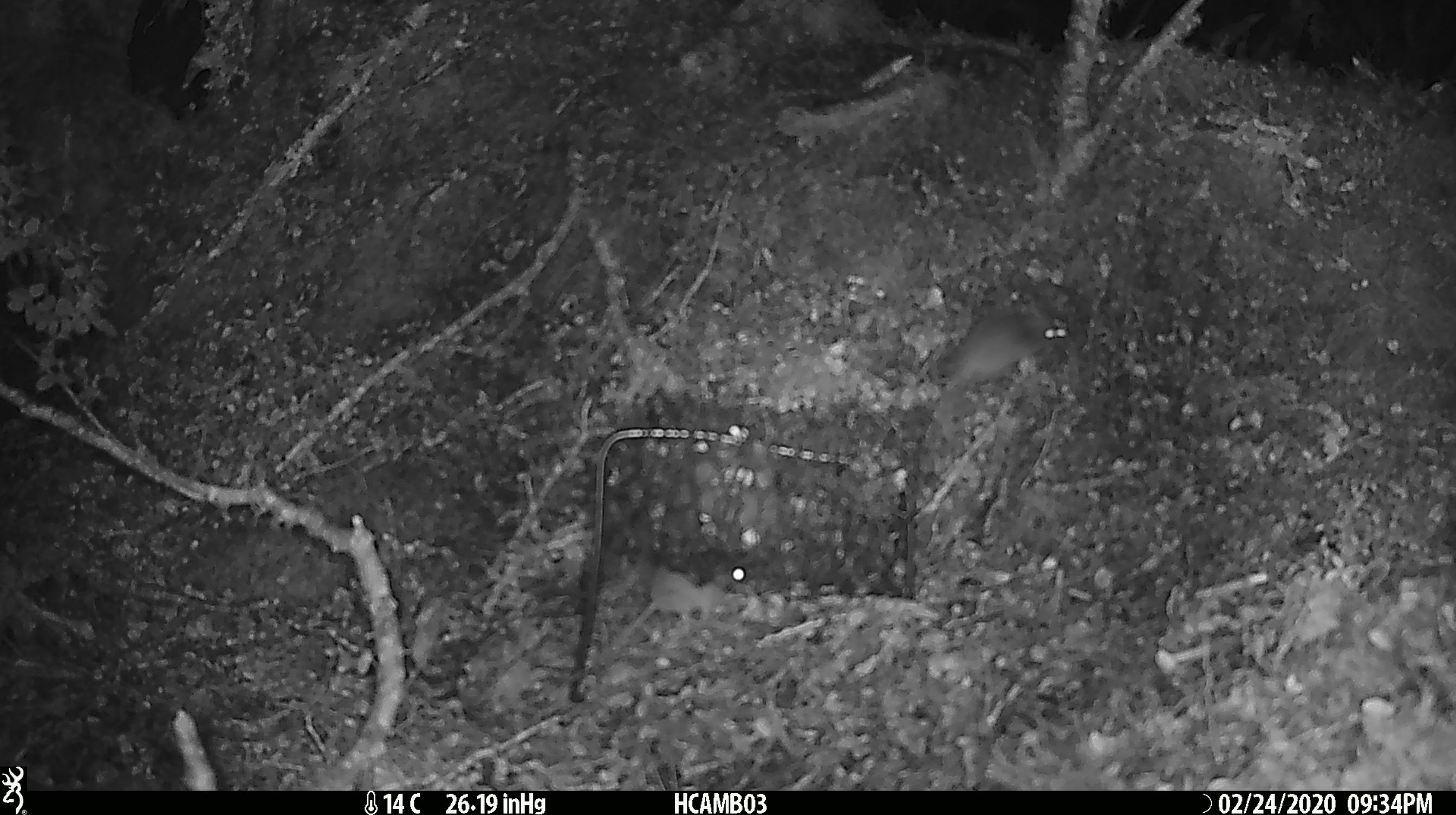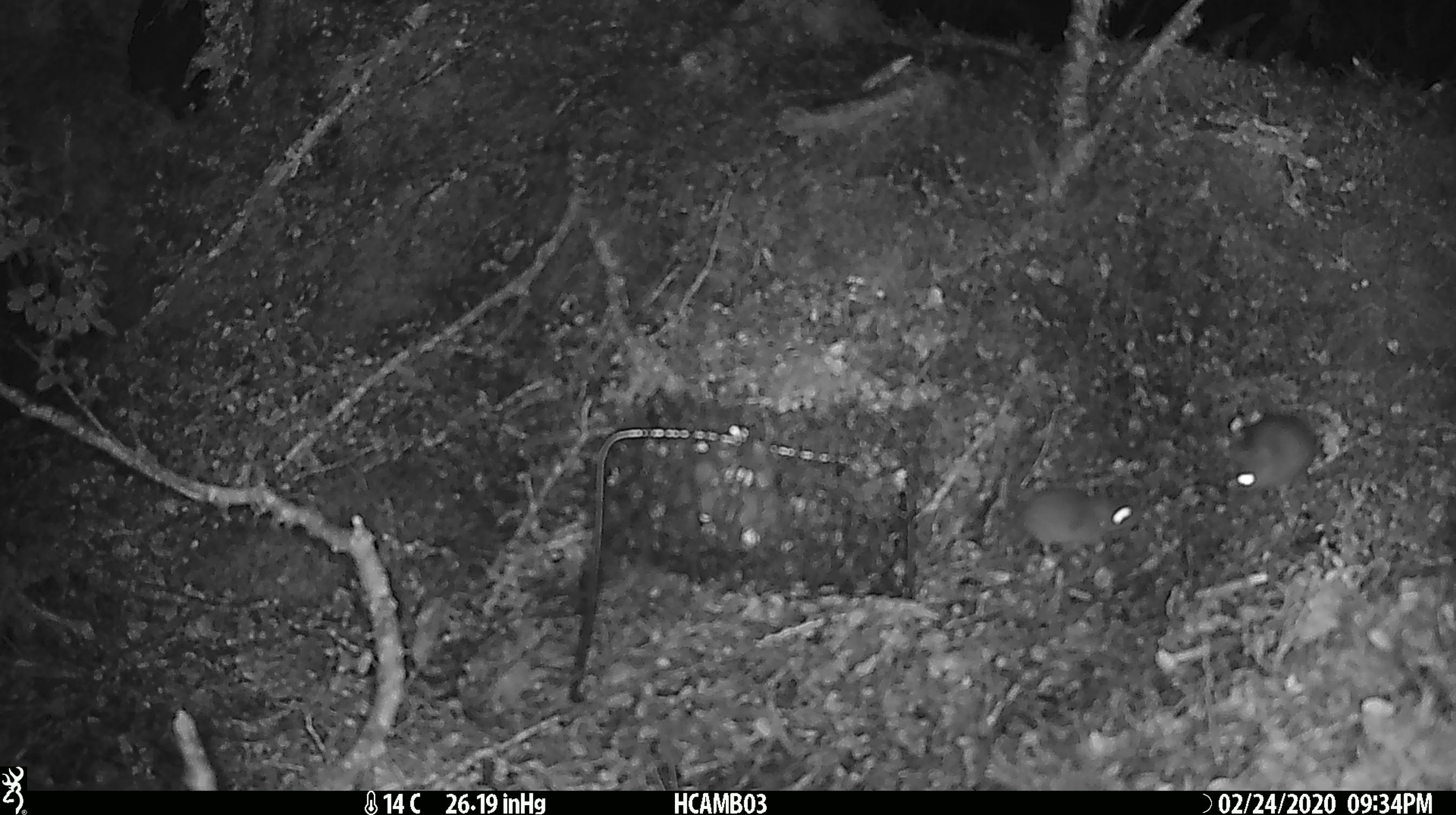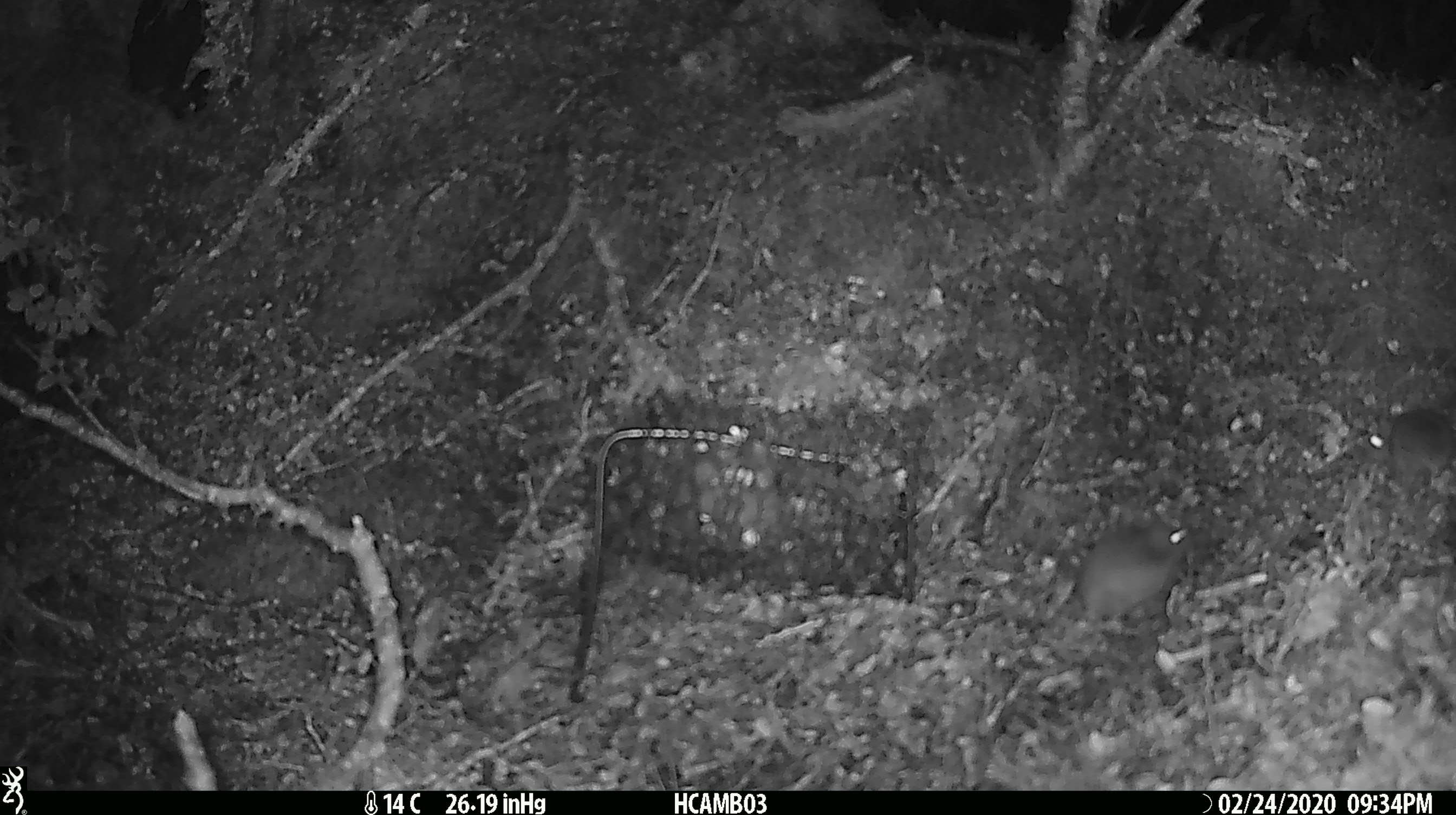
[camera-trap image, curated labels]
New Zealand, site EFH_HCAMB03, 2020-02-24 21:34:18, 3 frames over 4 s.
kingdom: Animalia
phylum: Chordata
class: Mammalia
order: Rodentia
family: Muridae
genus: Mus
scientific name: Mus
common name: mouse